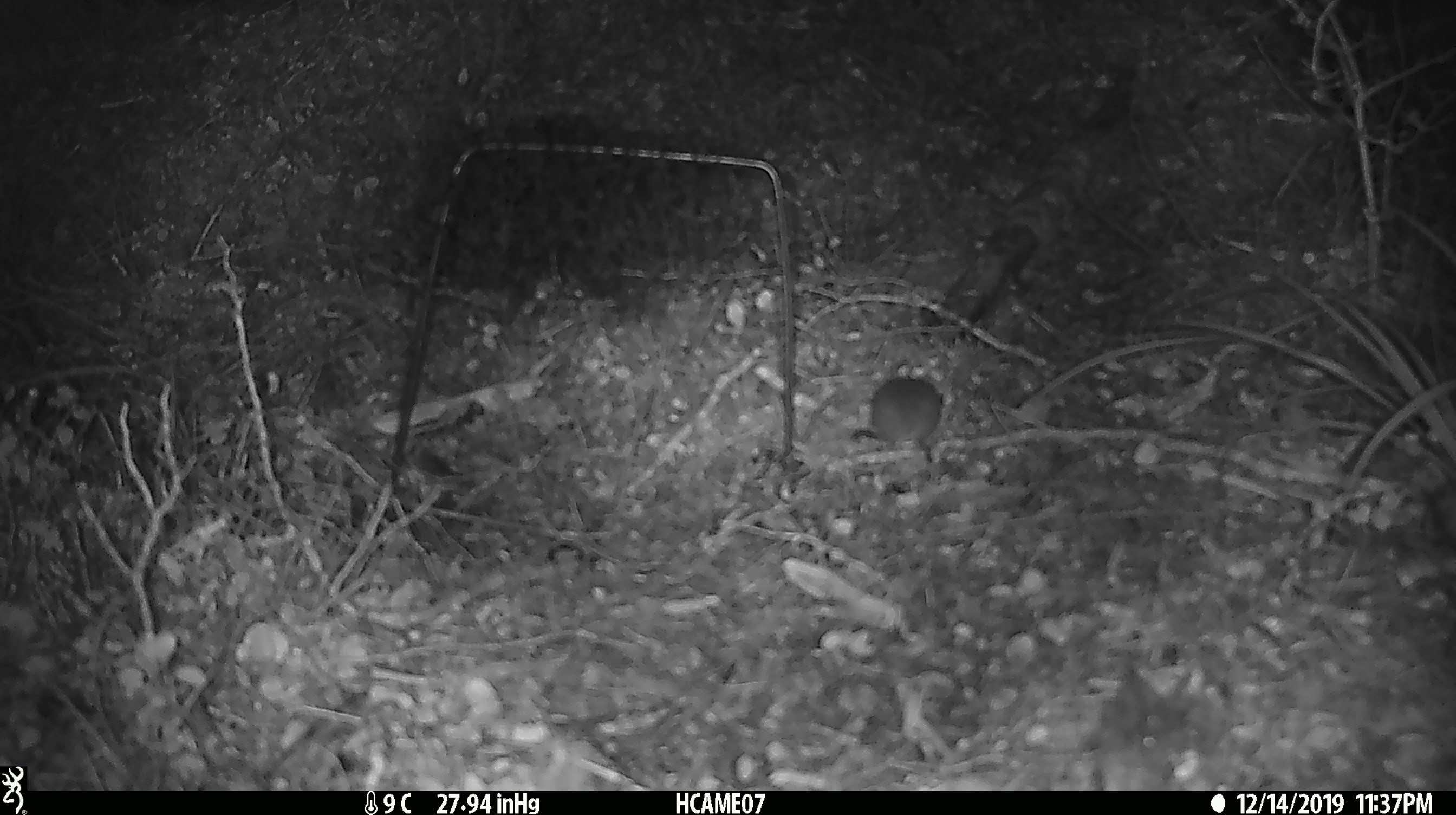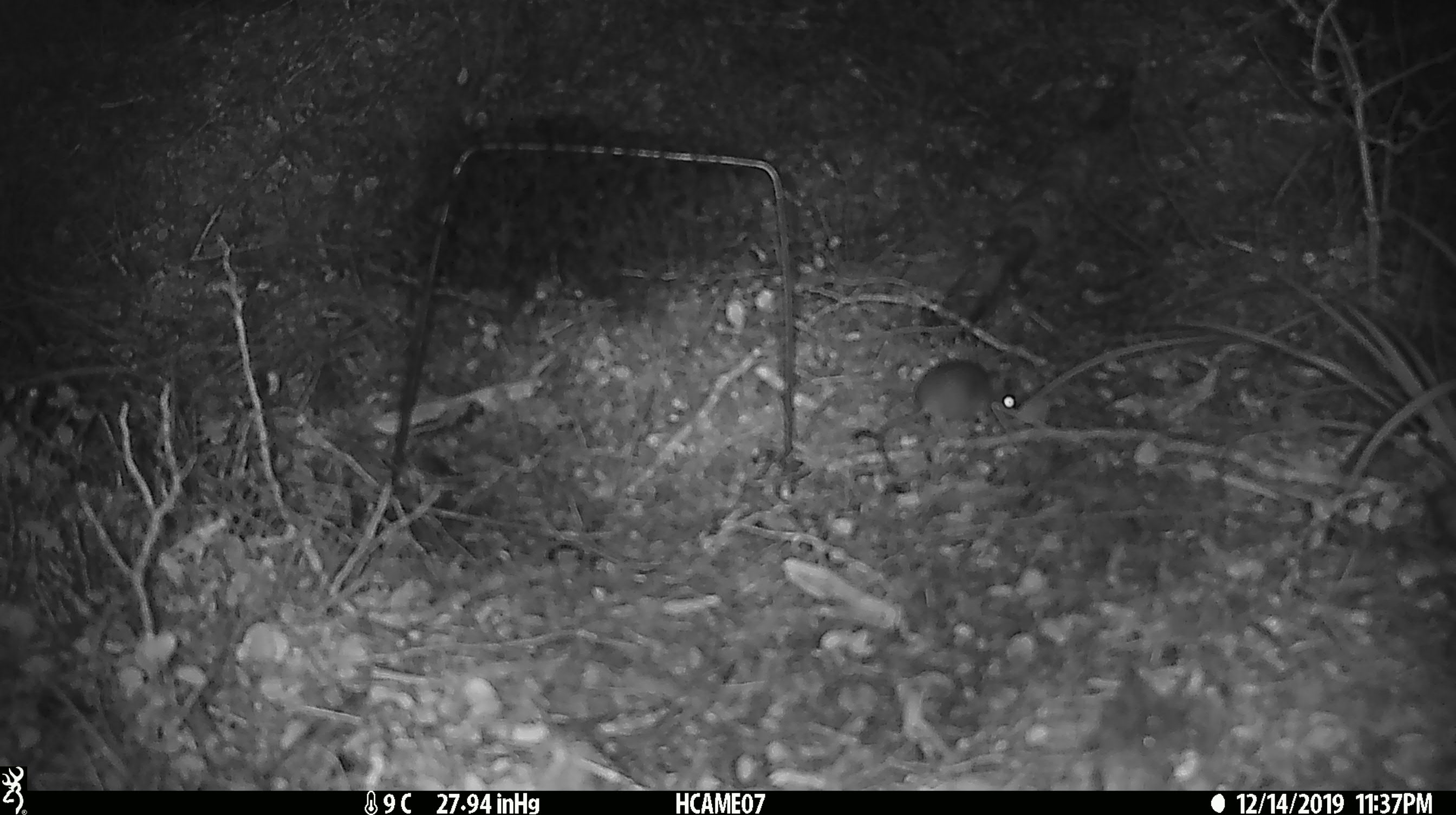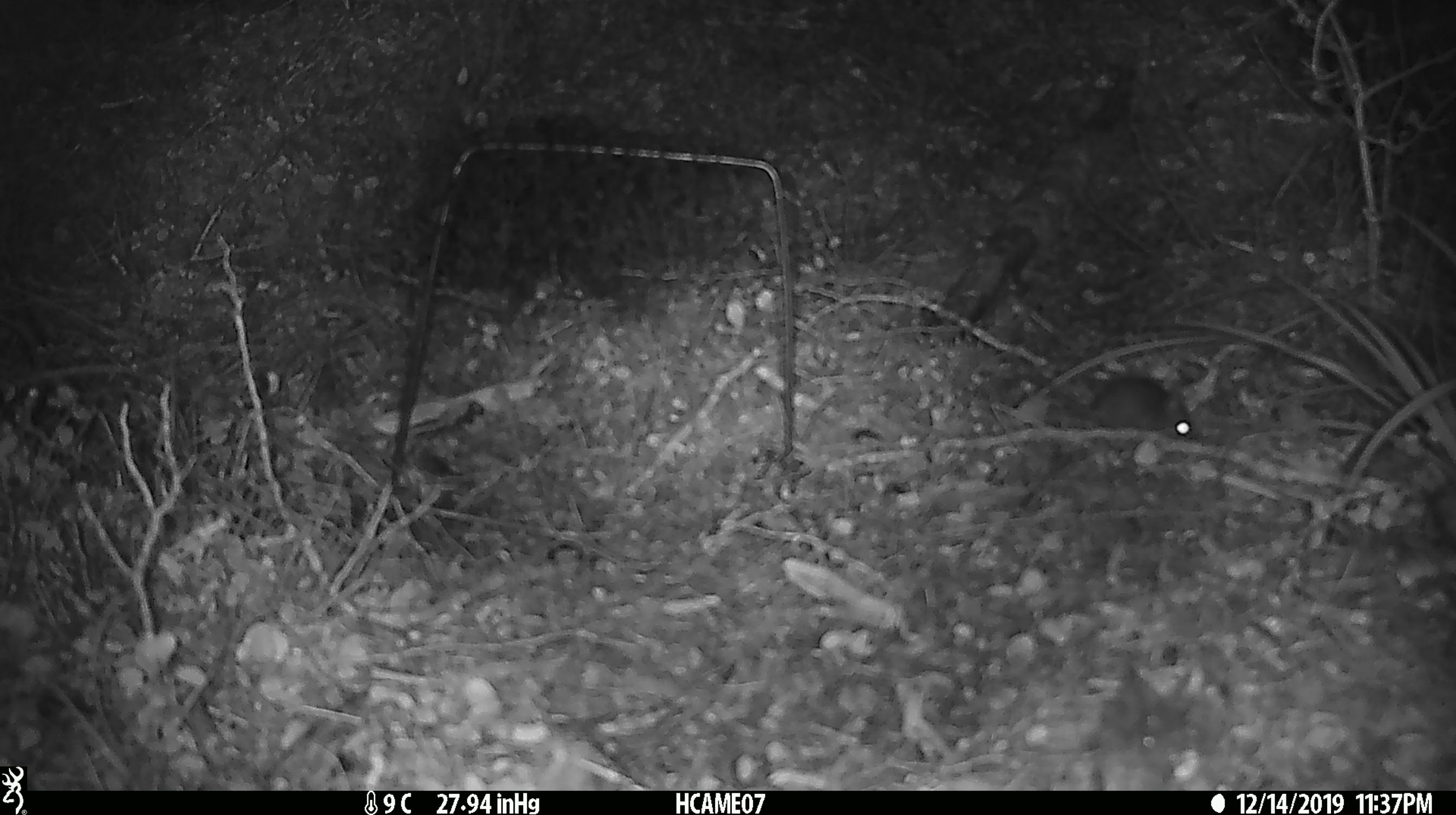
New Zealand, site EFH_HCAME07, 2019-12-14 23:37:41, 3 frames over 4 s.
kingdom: Animalia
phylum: Chordata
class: Mammalia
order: Rodentia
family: Muridae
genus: Mus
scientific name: Mus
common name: mouse